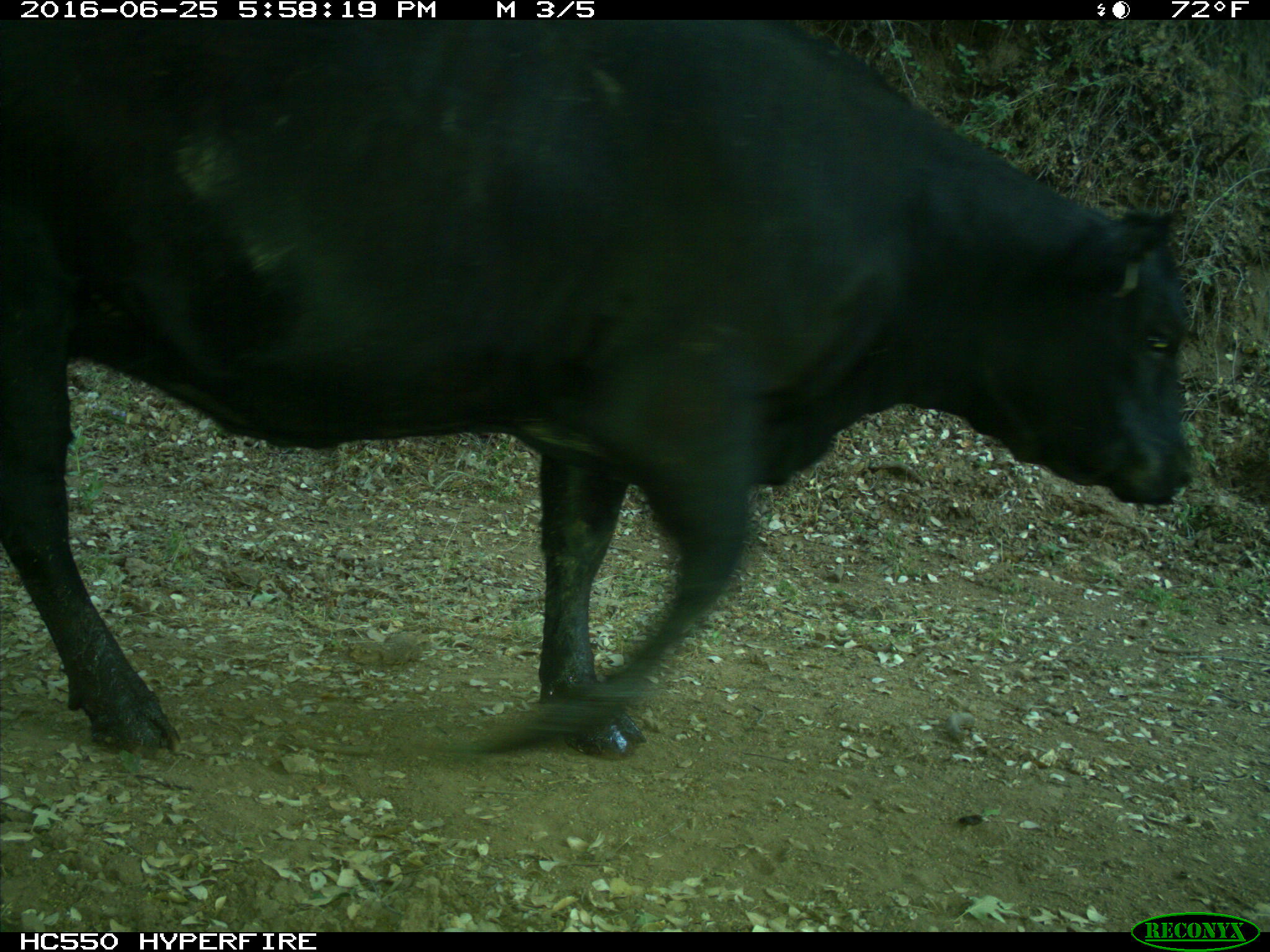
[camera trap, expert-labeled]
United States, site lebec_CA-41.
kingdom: Animalia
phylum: Chordata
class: Mammalia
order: Artiodactyla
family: Bovidae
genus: Bos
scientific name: Bos taurus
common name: domestic cow